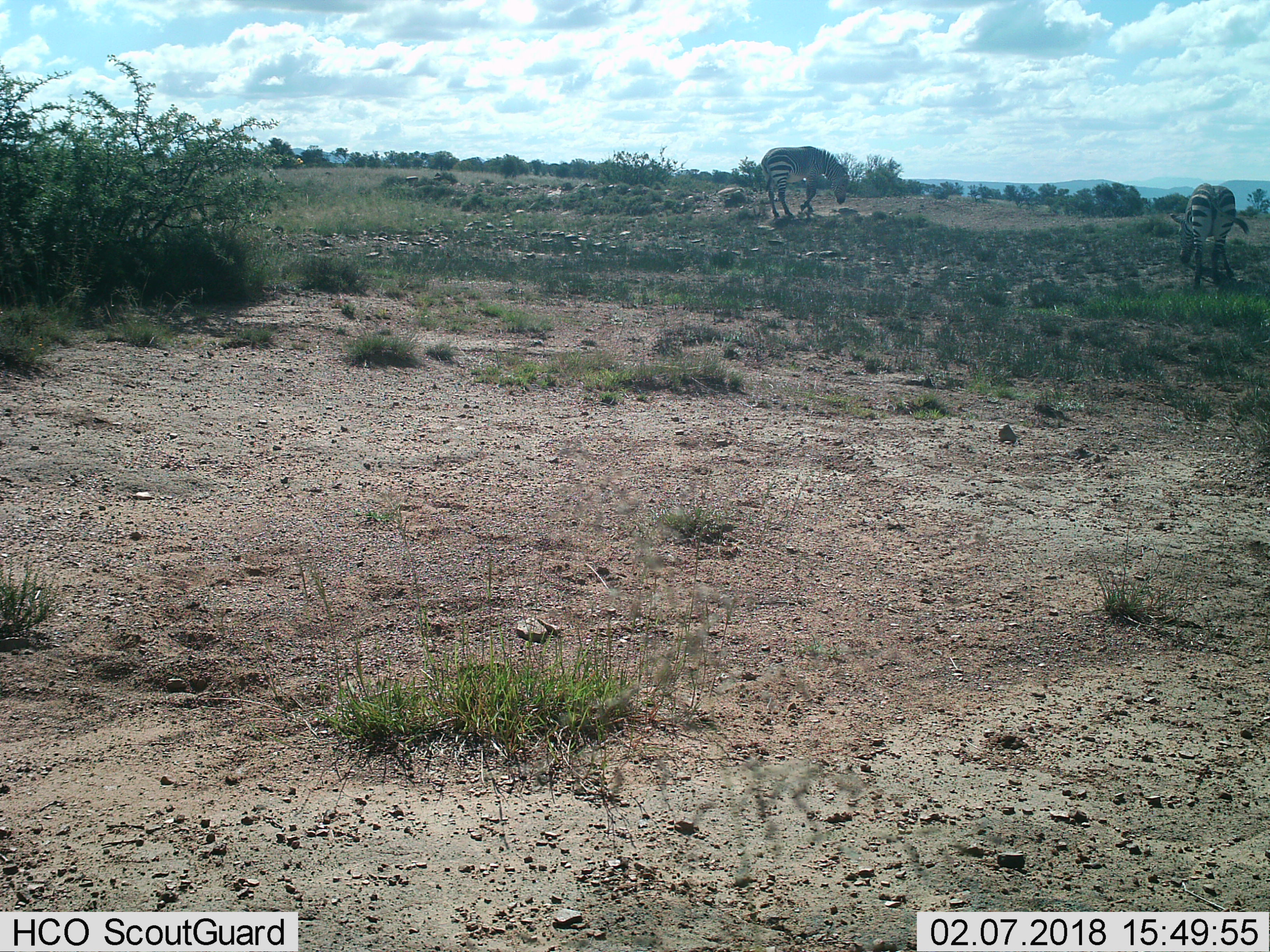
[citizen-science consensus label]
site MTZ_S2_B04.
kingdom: Animalia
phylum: Chordata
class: Mammalia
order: Perissodactyla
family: Equidae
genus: Equus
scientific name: Equus zebra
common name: mountain zebra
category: zebramountain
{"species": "zebramountain (mountain zebra) (Equus zebra)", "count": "2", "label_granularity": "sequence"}